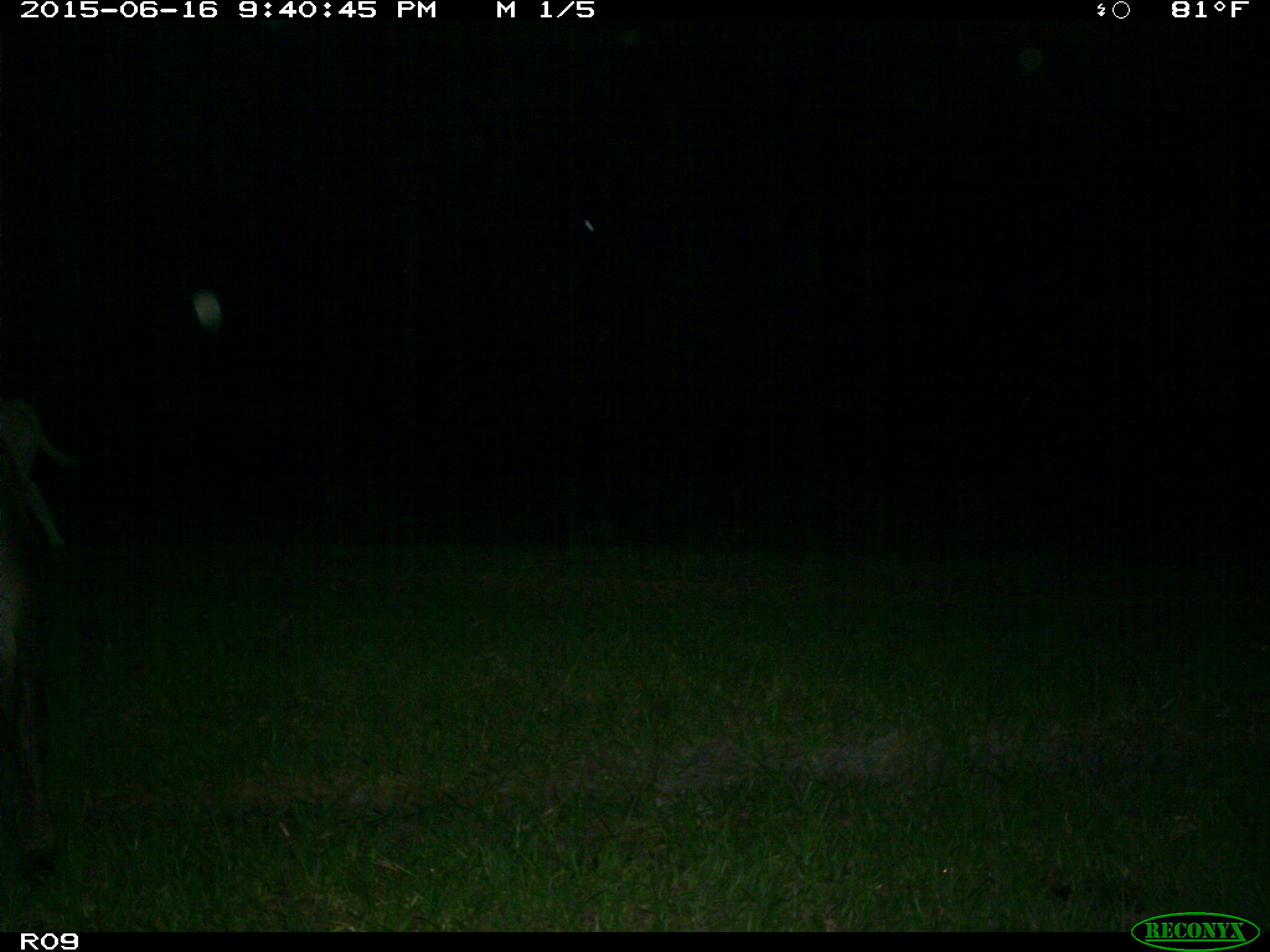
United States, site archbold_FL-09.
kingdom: Animalia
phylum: Chordata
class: Mammalia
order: Artiodactyla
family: Bovidae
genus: Bos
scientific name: Bos taurus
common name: domestic cow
Bos taurus (domestic cow).